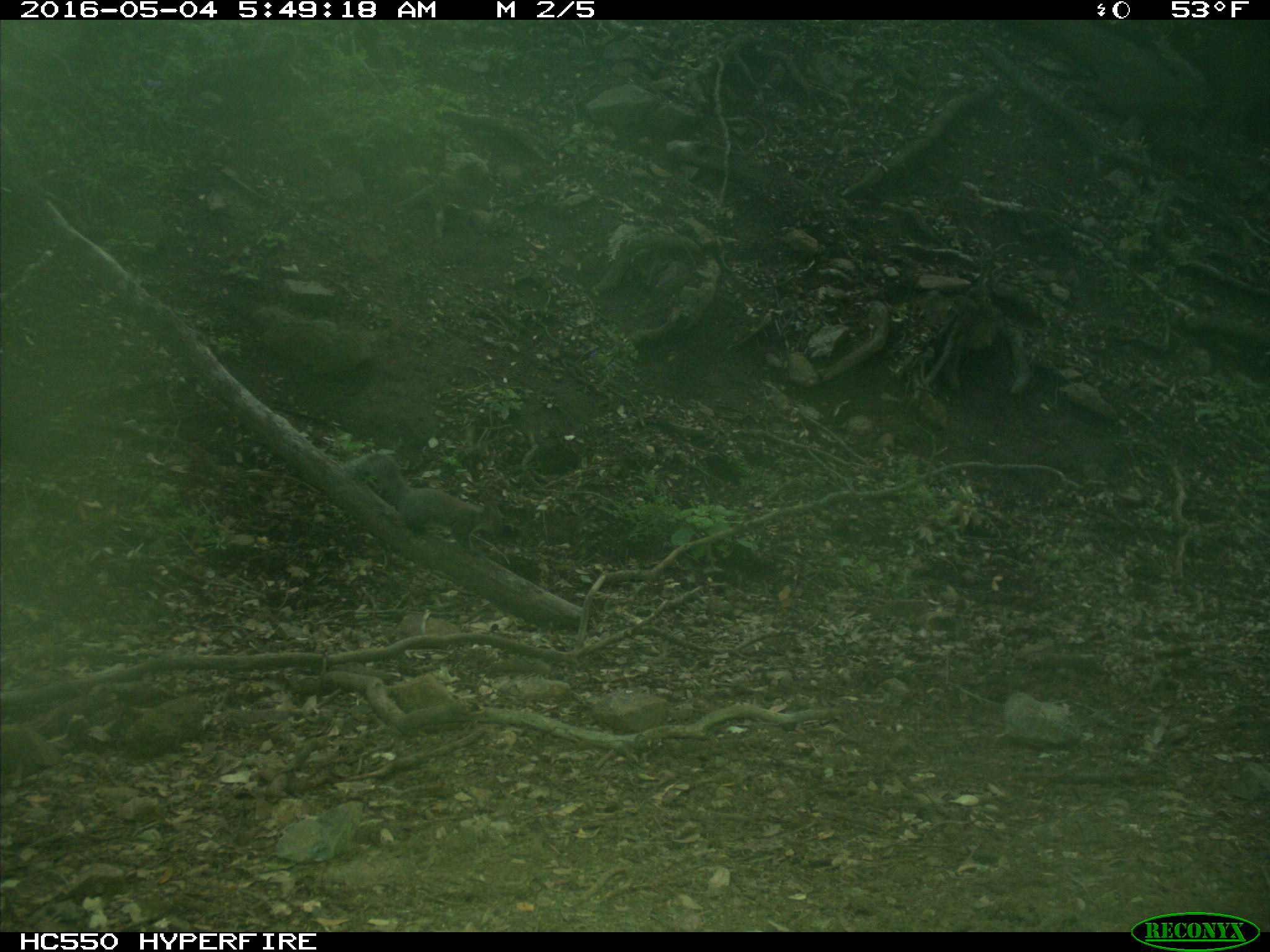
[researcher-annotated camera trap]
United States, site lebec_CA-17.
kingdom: Animalia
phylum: Chordata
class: Mammalia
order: Rodentia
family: Sciuridae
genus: Sciurus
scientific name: Sciurus carolinensis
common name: eastern gray squirrel